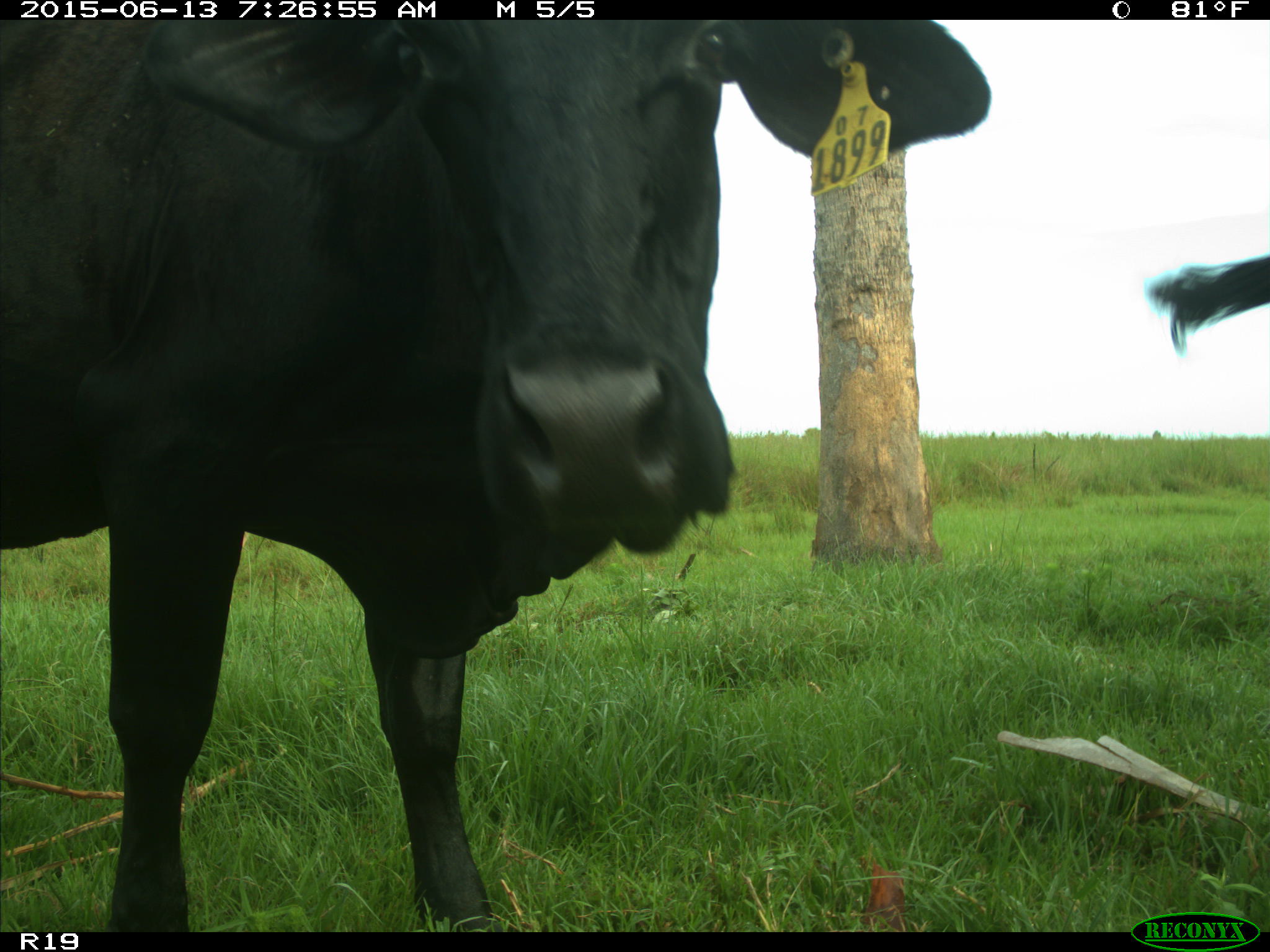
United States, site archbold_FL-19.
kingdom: Animalia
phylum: Chordata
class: Mammalia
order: Artiodactyla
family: Bovidae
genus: Bos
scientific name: Bos taurus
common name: domestic cow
Bos taurus (domestic cow).